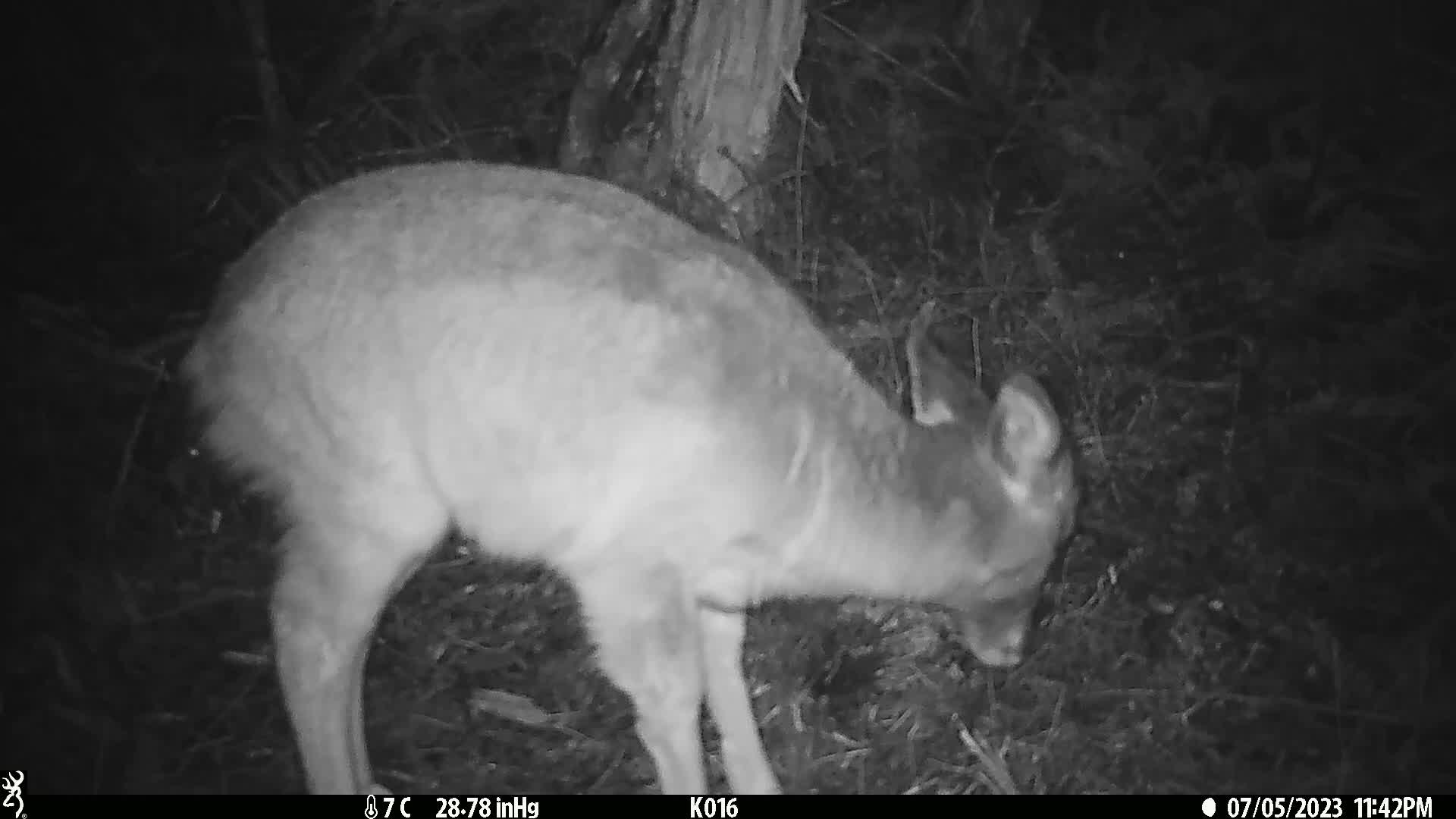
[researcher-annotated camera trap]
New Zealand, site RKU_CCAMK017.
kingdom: Animalia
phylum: Chordata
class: Mammalia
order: Artiodactyla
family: Cervidae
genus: Odocoileus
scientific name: Odocoileus virginianus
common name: white-tailed deer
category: white tailed deer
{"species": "white tailed deer (white-tailed deer) (Odocoileus virginianus)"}